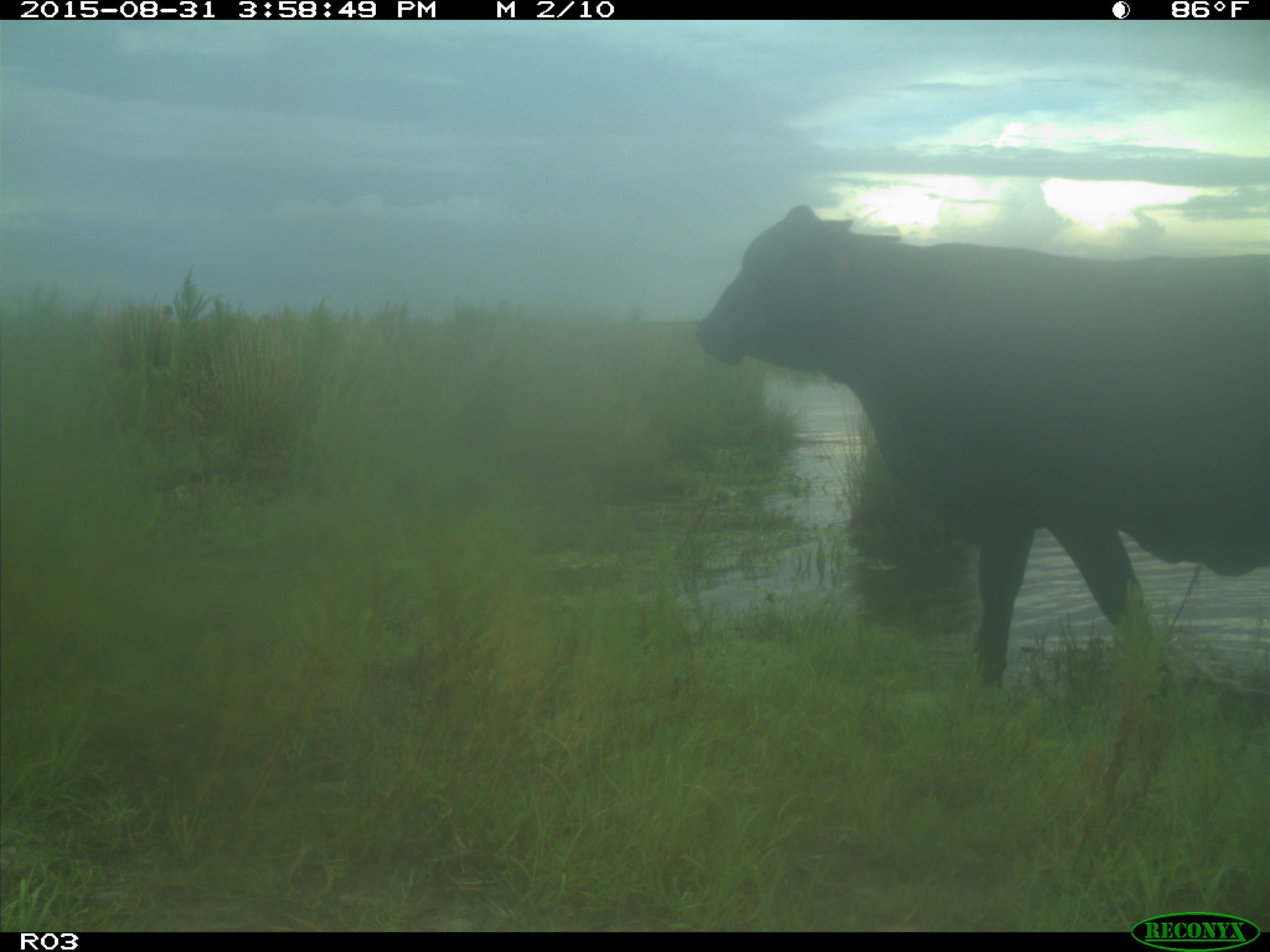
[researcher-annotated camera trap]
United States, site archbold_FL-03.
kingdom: Animalia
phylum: Chordata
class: Mammalia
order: Artiodactyla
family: Bovidae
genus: Bos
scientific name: Bos taurus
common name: domestic cow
Bos taurus (domestic cow).